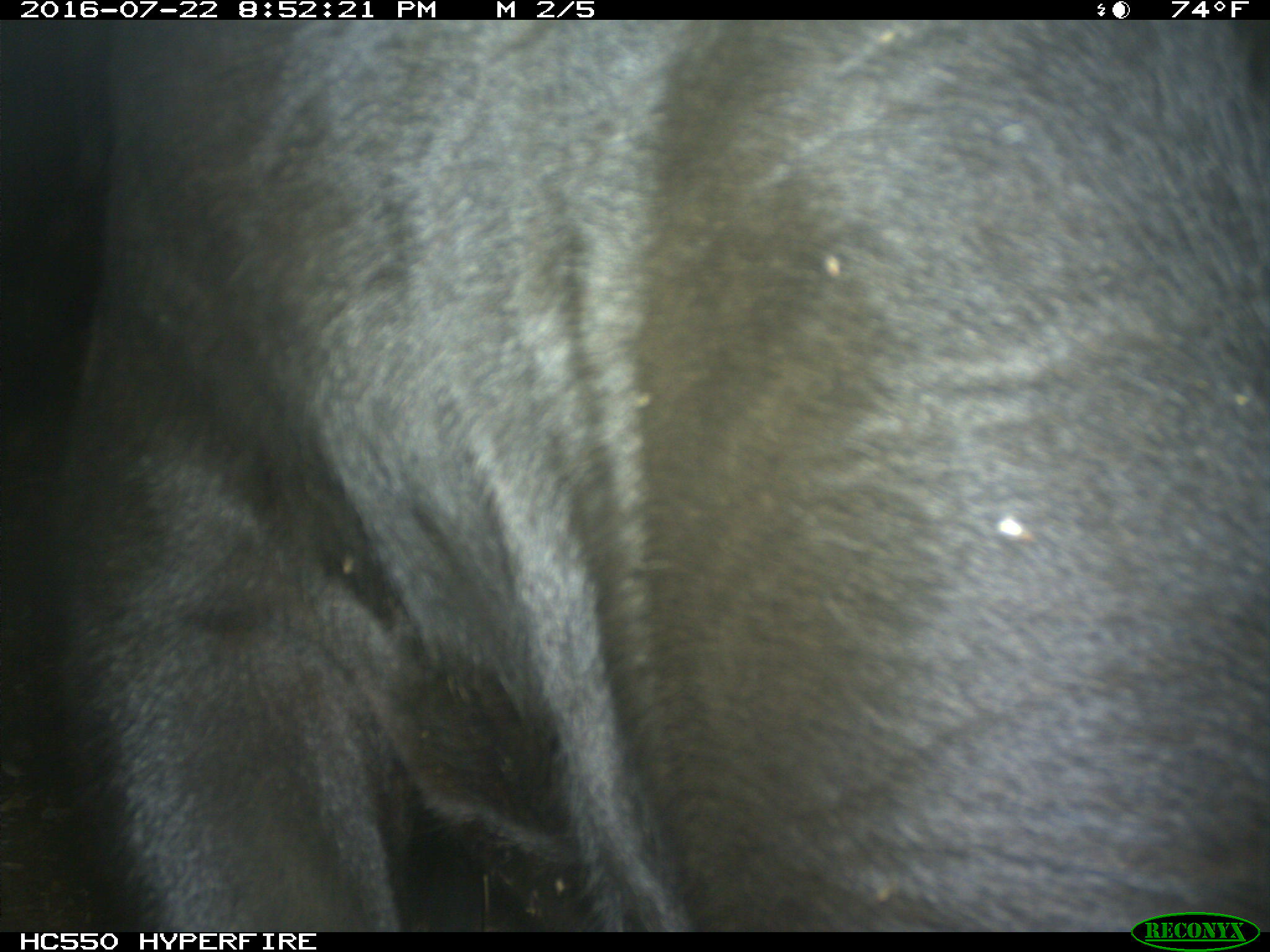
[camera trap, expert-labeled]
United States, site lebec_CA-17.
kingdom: Animalia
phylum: Chordata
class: Mammalia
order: Artiodactyla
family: Bovidae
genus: Bos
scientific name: Bos taurus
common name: domestic cow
Bos taurus (domestic cow).